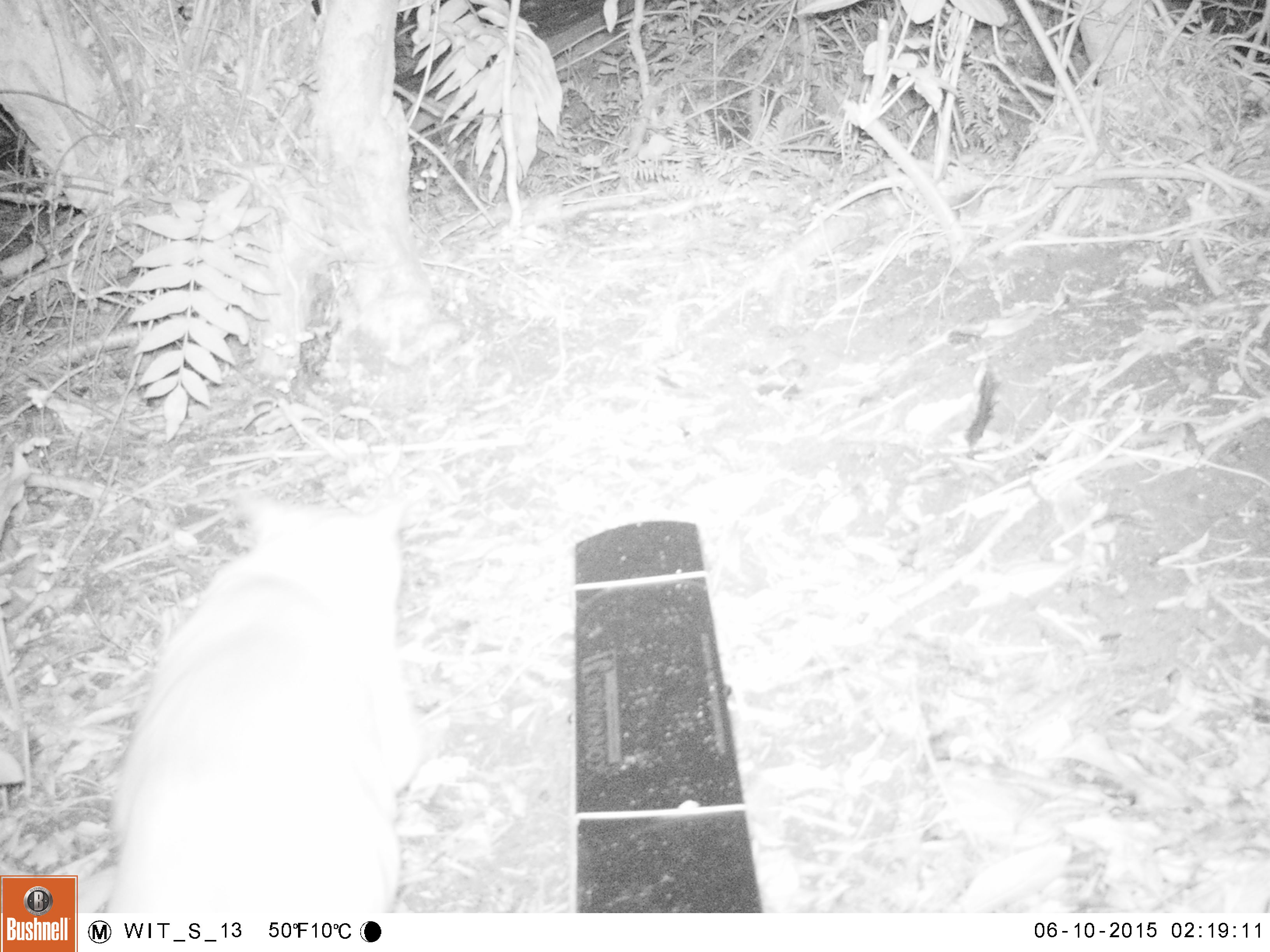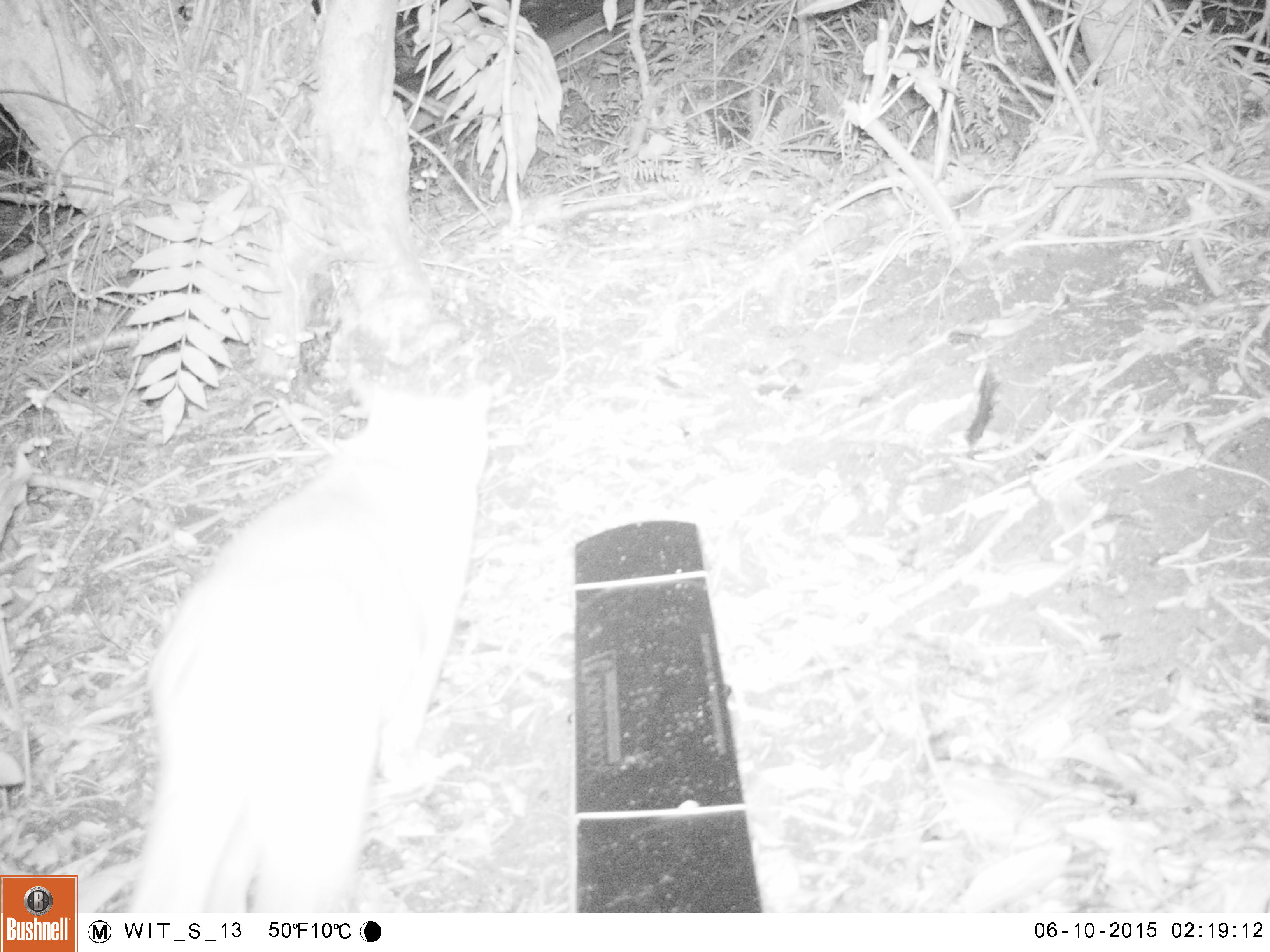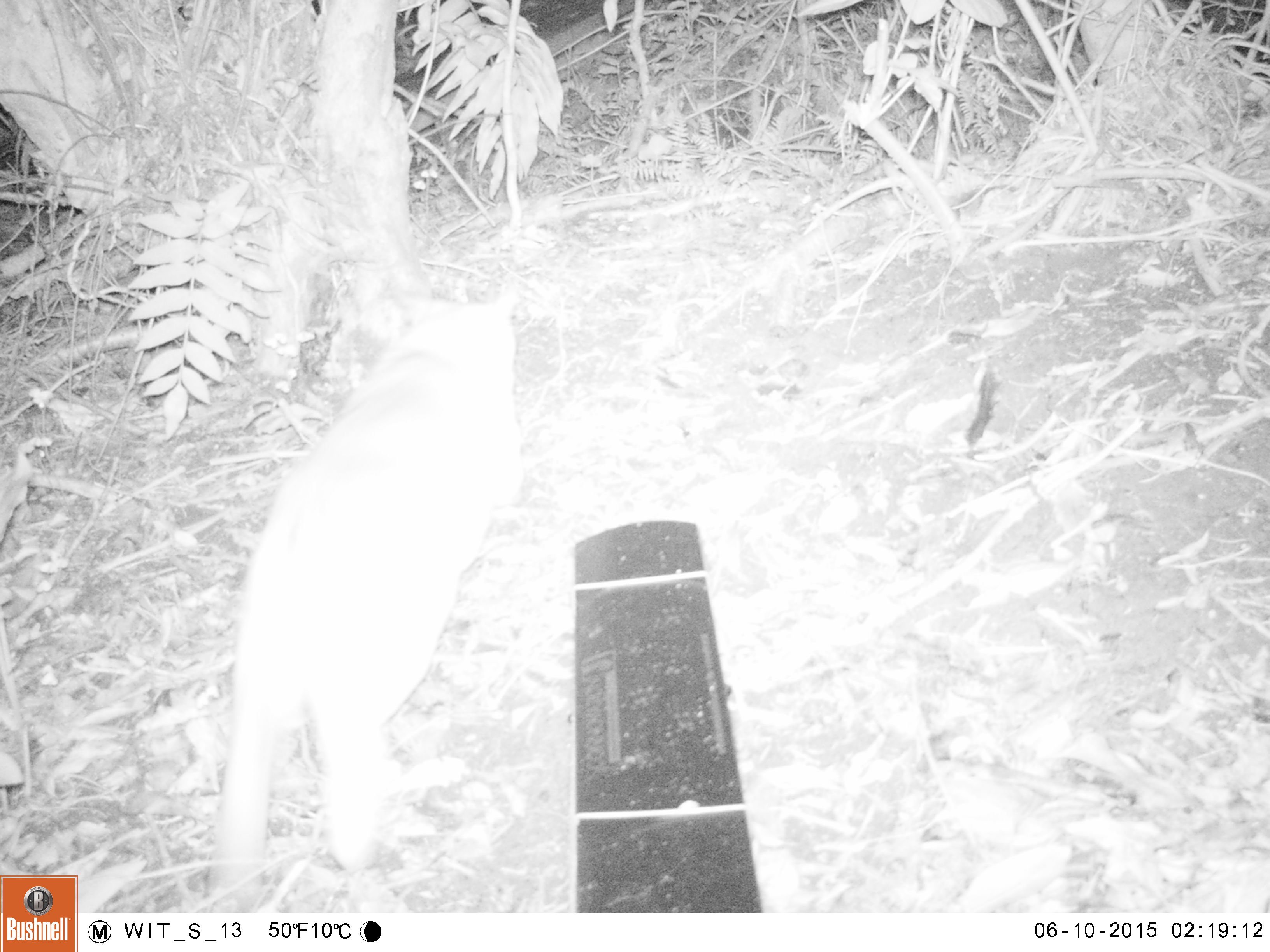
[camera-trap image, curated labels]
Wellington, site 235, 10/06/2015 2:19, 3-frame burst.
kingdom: Animalia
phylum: Chordata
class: Mammalia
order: Carnivora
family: Felidae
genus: Felis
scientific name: Felis catus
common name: cat